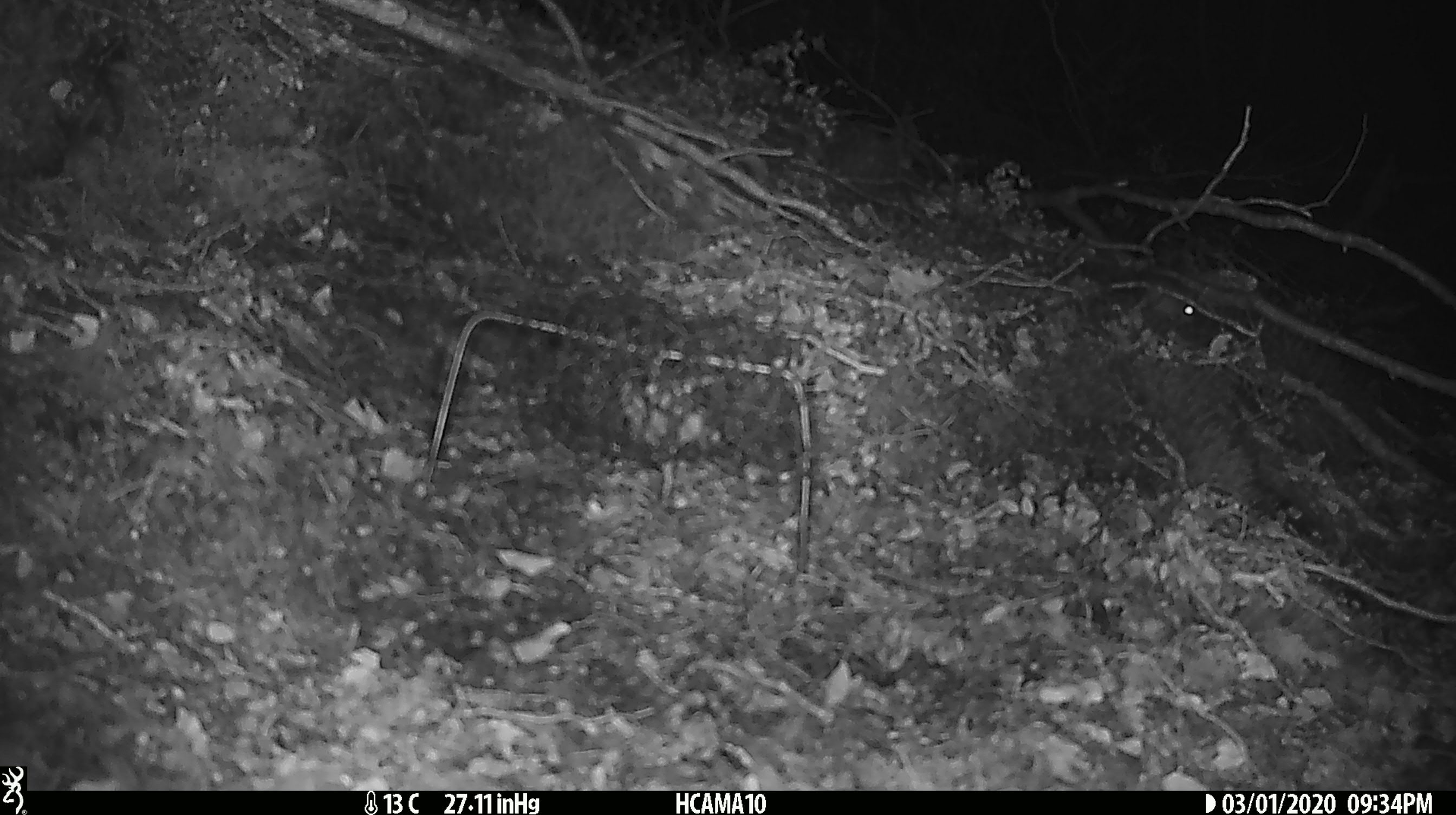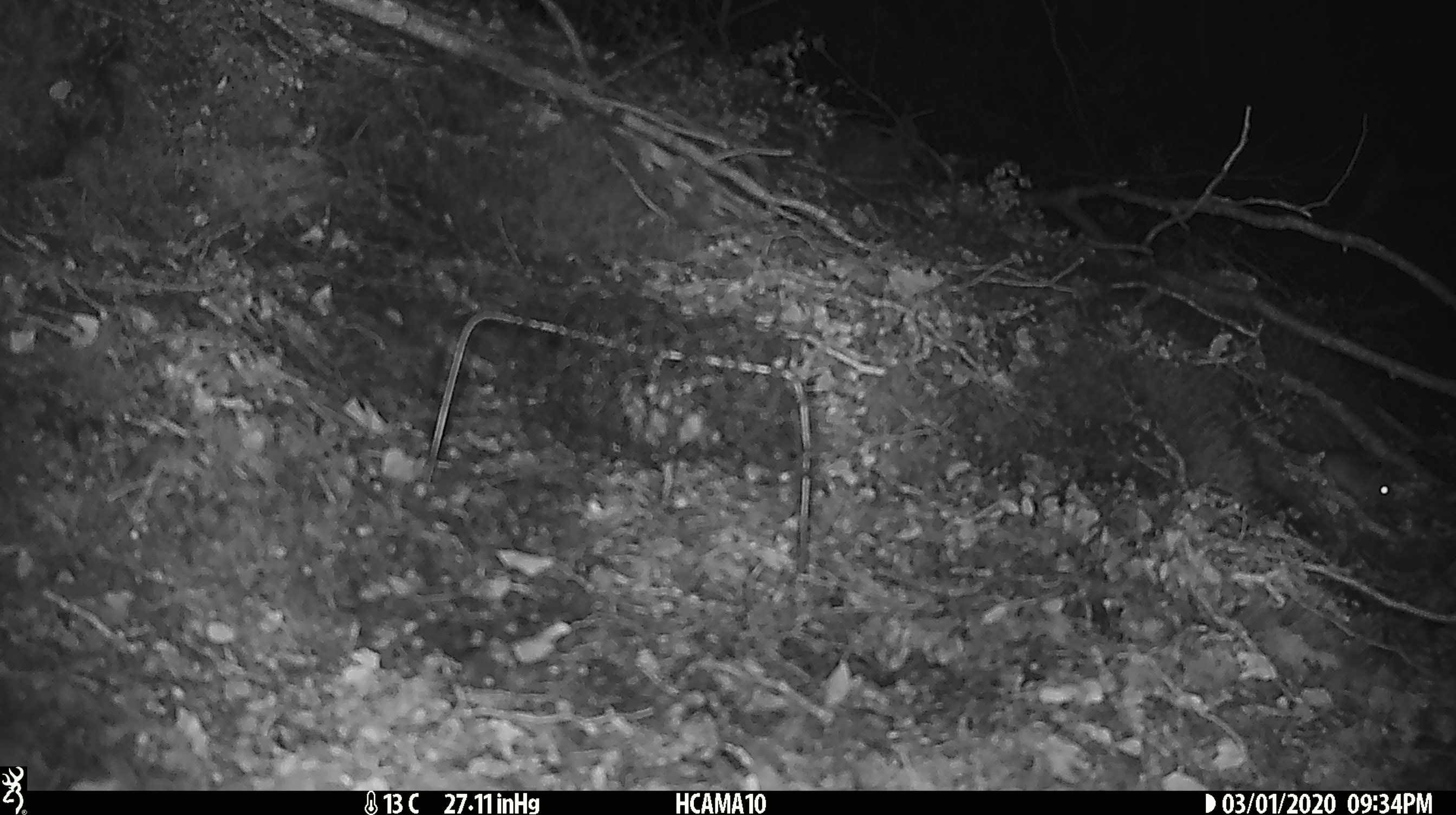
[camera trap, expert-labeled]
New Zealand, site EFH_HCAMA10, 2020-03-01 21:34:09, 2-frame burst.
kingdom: Animalia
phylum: Chordata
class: Mammalia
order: Rodentia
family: Muridae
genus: Mus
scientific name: Mus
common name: mouse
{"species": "mouse (Mus)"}